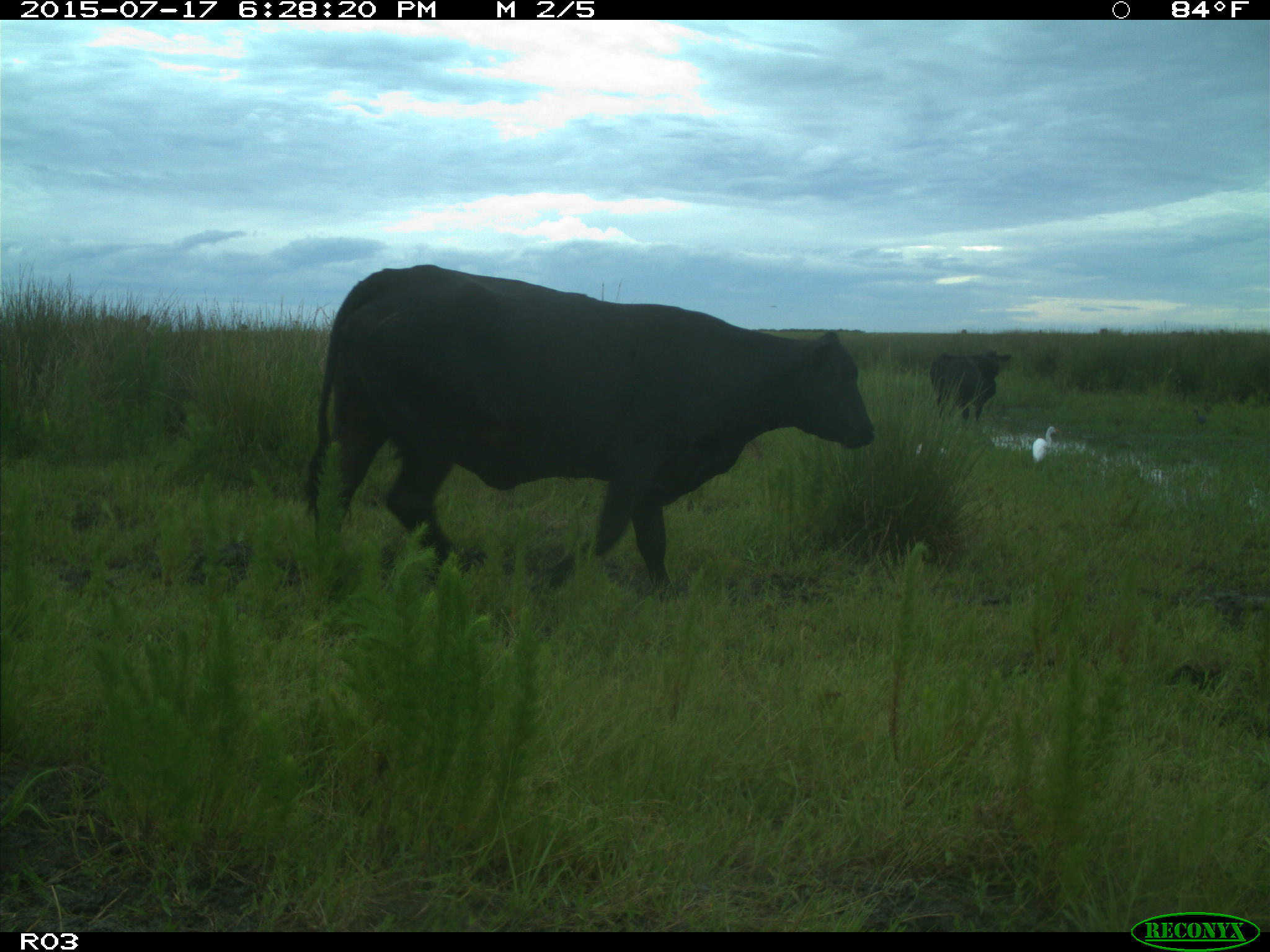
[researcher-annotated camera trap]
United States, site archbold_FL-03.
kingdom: Animalia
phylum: Chordata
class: Mammalia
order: Artiodactyla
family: Bovidae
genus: Bos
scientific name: Bos taurus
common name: domestic cow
Bos taurus (domestic cow).